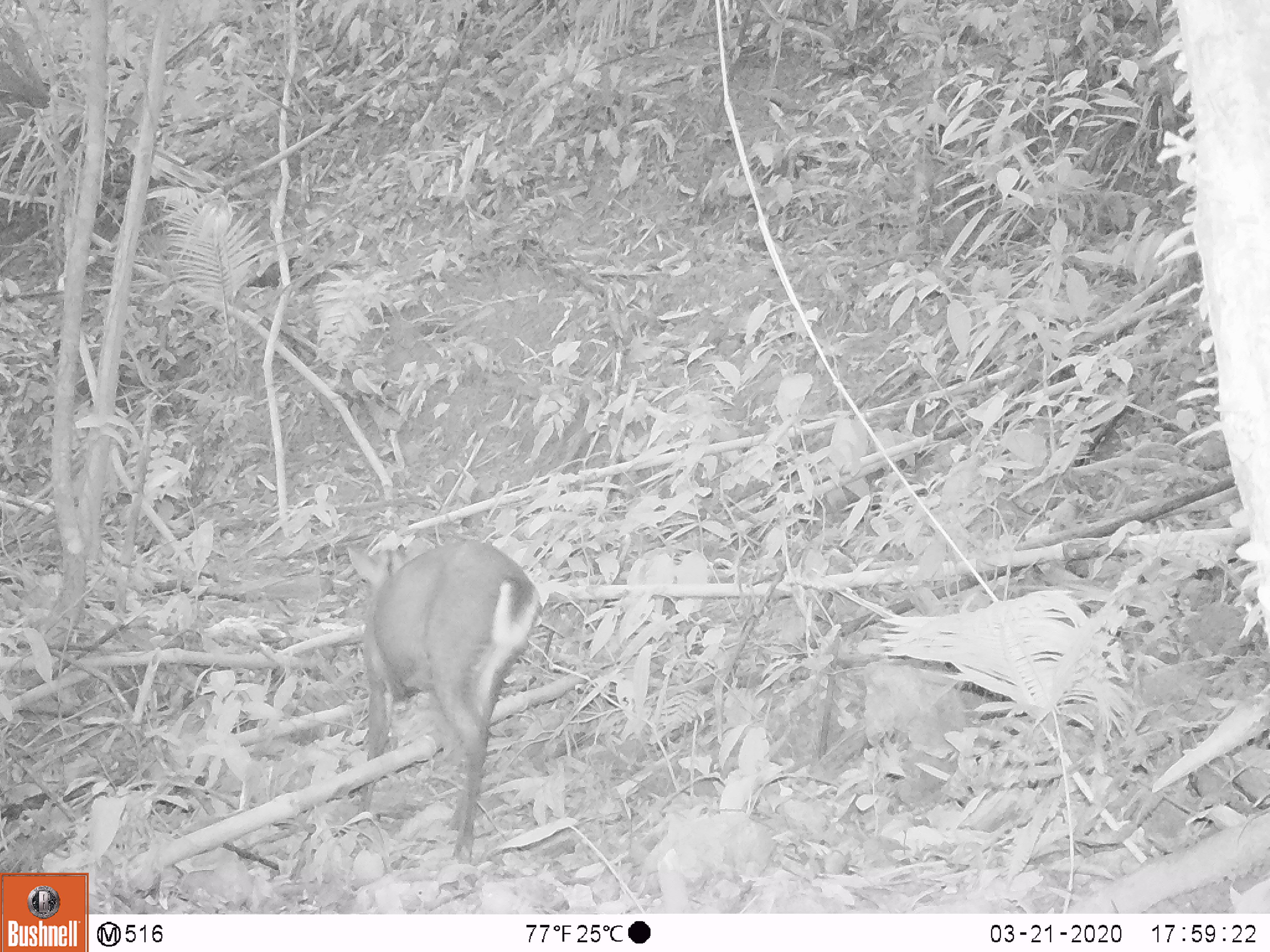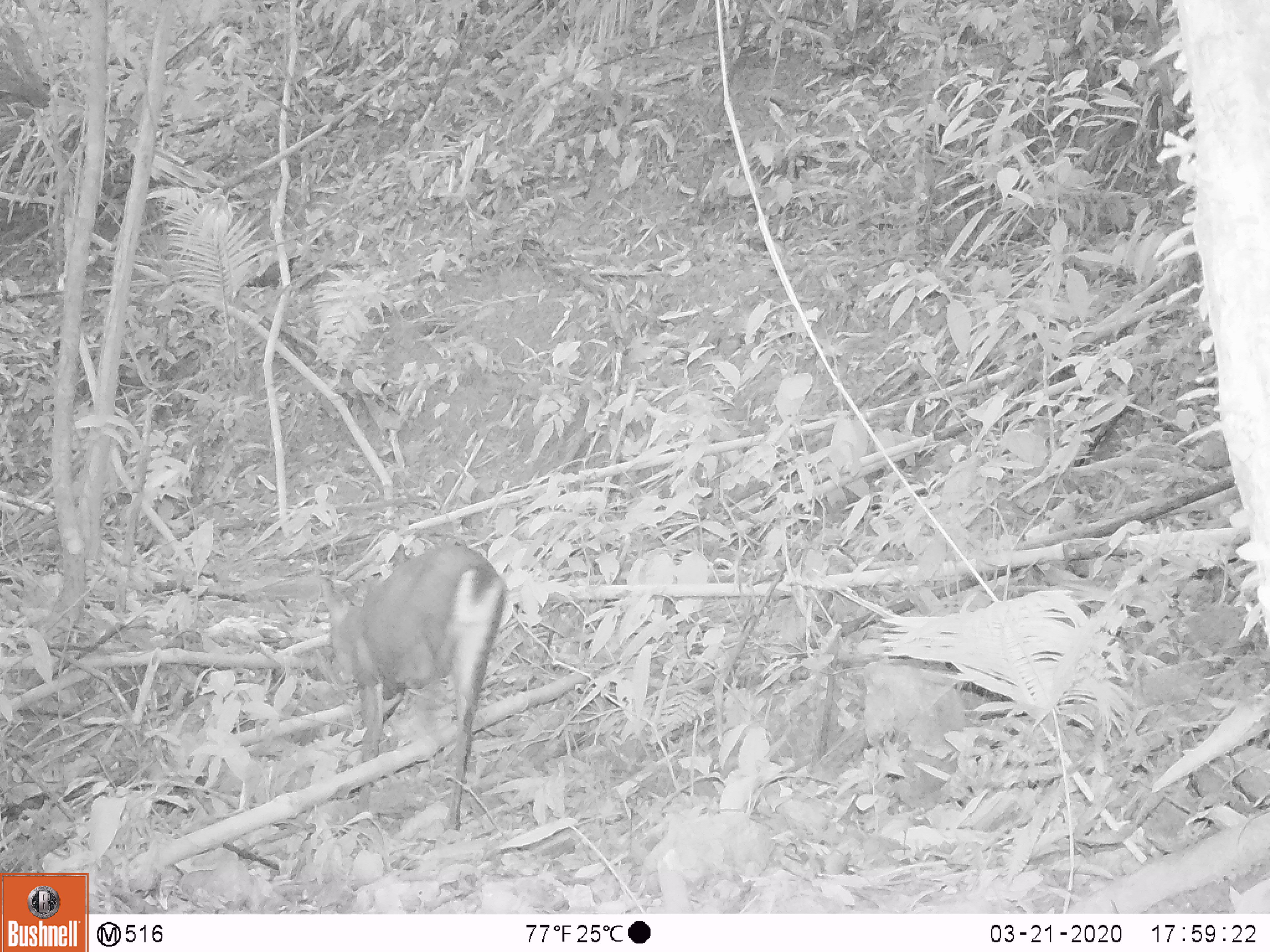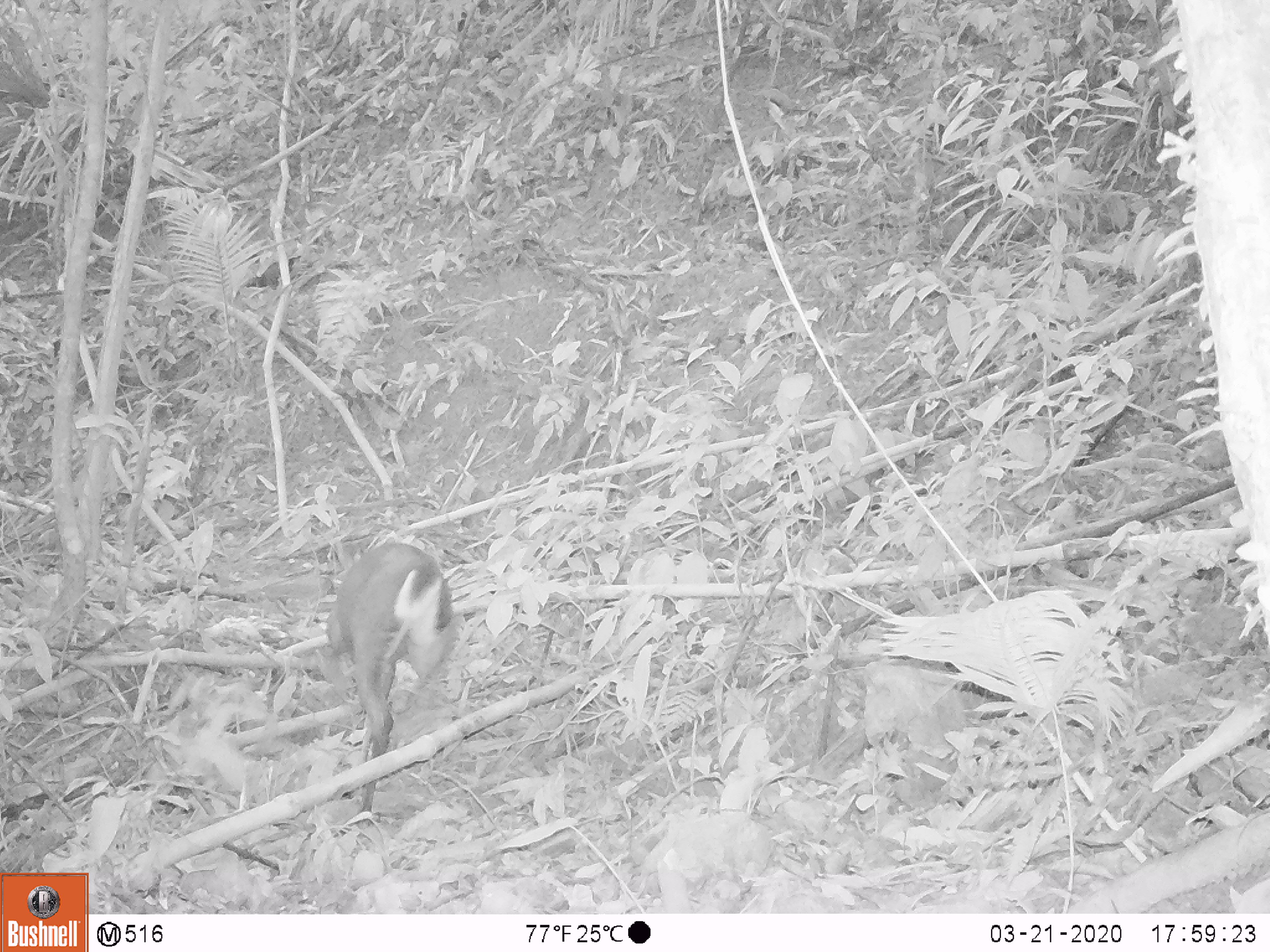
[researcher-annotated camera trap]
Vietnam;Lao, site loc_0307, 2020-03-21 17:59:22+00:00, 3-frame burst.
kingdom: Animalia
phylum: Chordata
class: Mammalia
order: Artiodactyla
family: Cervidae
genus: Muntiacus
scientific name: Muntiacus rooseveltorum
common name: roosevelt's muntjac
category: roosevelts muntjac group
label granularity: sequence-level